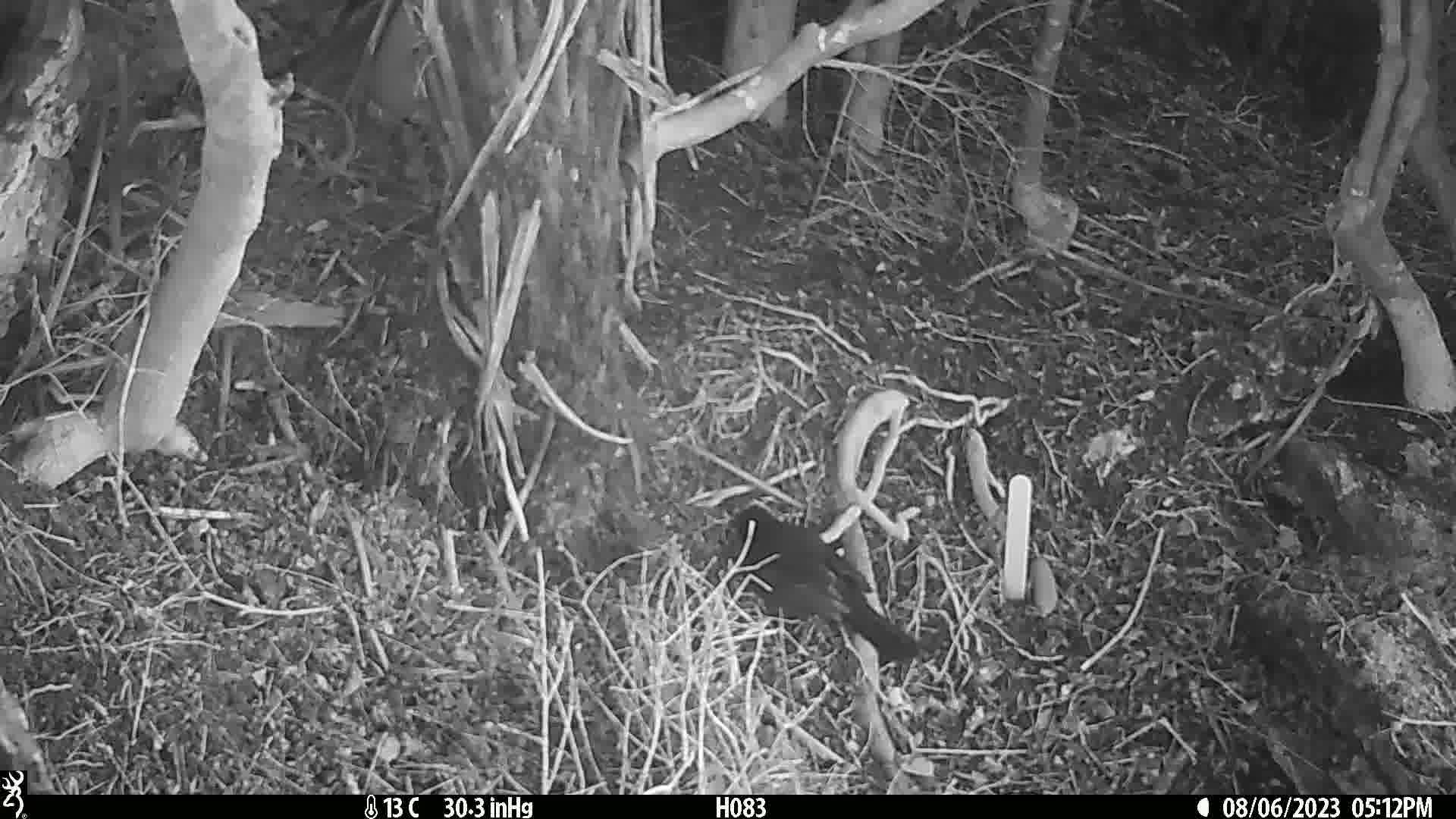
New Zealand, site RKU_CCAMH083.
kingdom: Animalia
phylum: Chordata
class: Aves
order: Passeriformes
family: Turdidae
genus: Turdus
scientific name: Turdus merula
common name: eurasian blackbird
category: blackbird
Blackbird (eurasian blackbird) (Turdus merula).